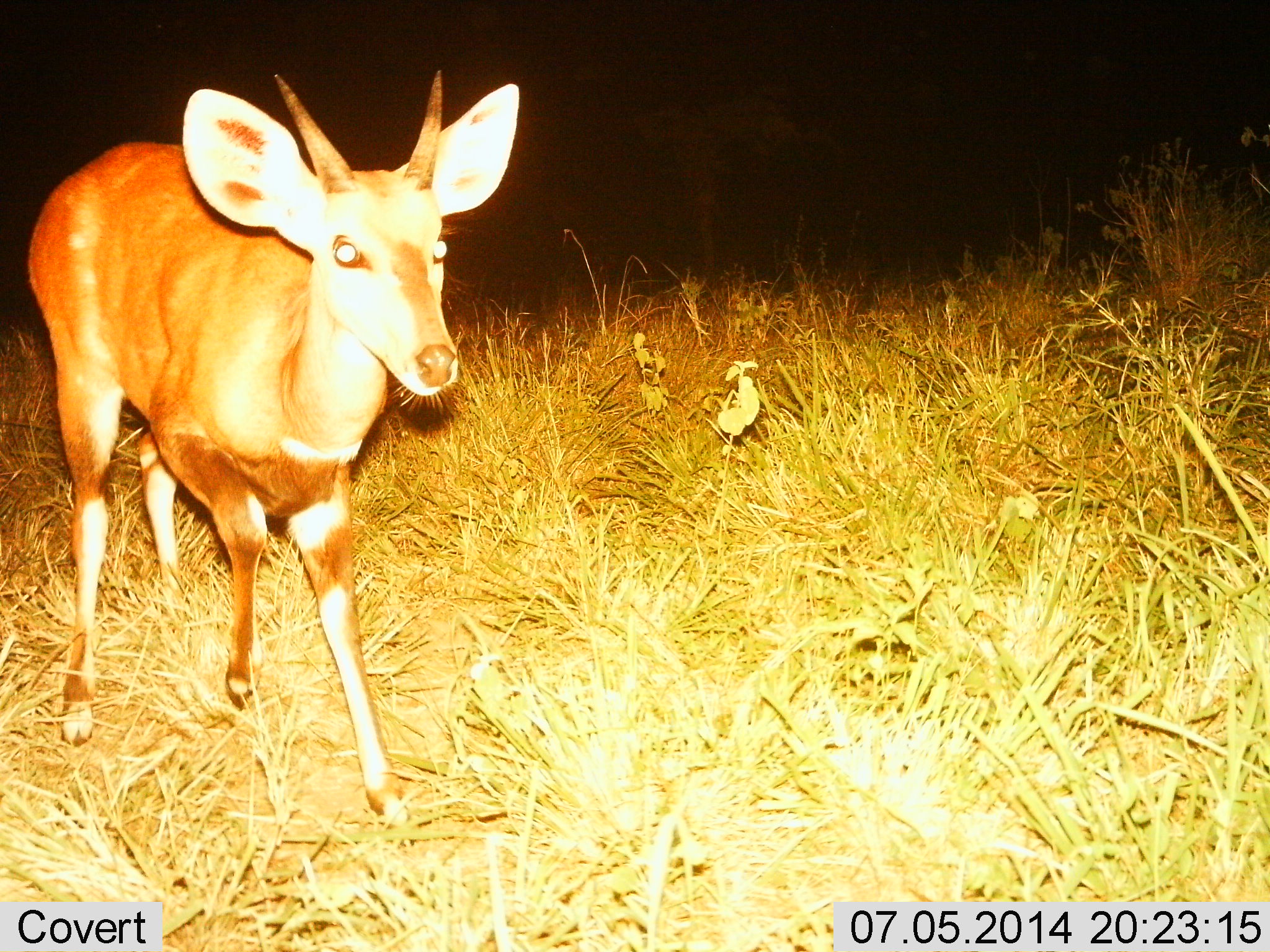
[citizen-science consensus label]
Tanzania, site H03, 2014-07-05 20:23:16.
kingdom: Animalia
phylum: Chordata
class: Mammalia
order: Artiodactyla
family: Bovidae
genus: Tragelaphus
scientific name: Tragelaphus scriptus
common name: bushbuck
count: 1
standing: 44%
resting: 0%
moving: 56%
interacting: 0%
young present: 0%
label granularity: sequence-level